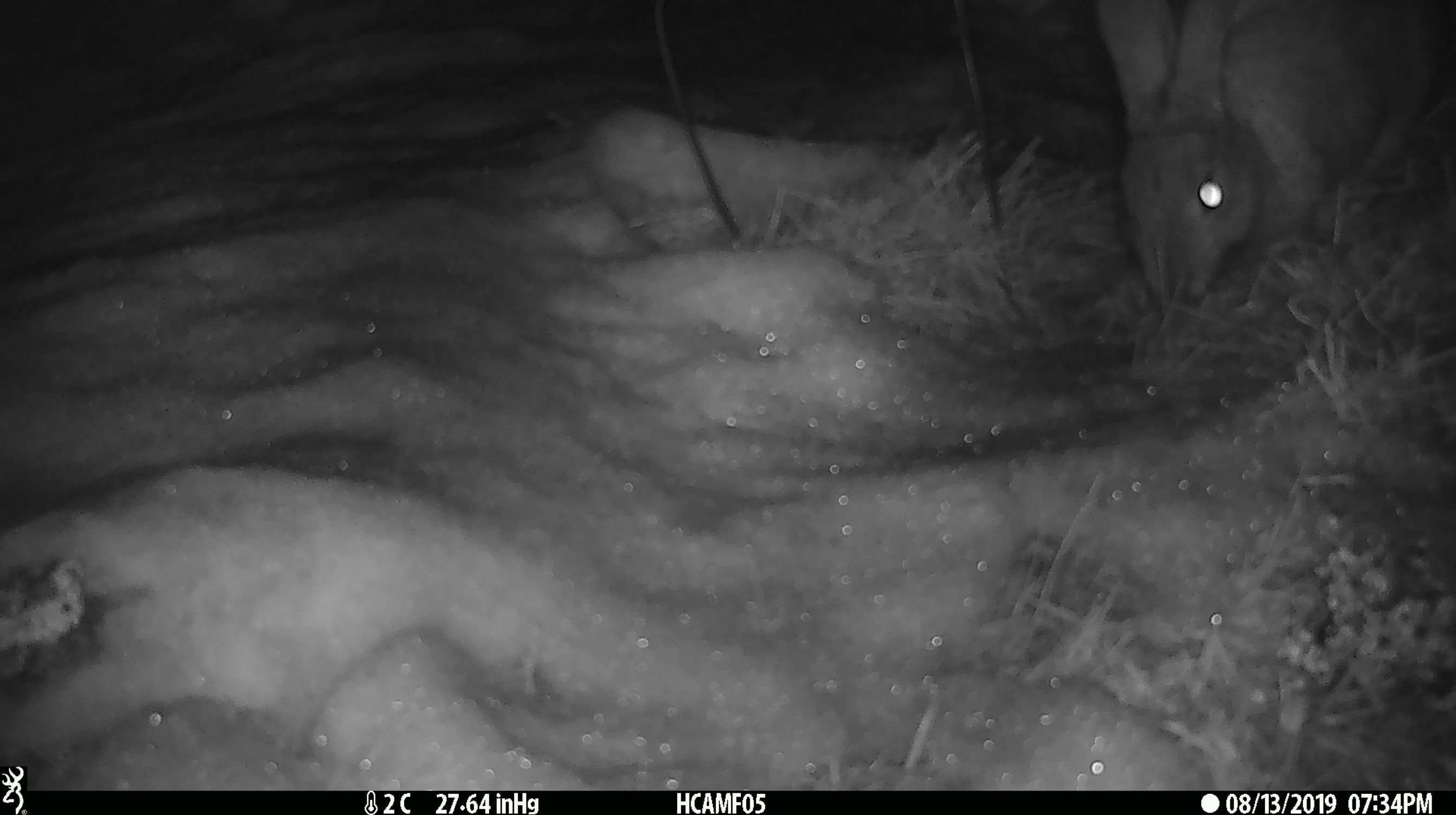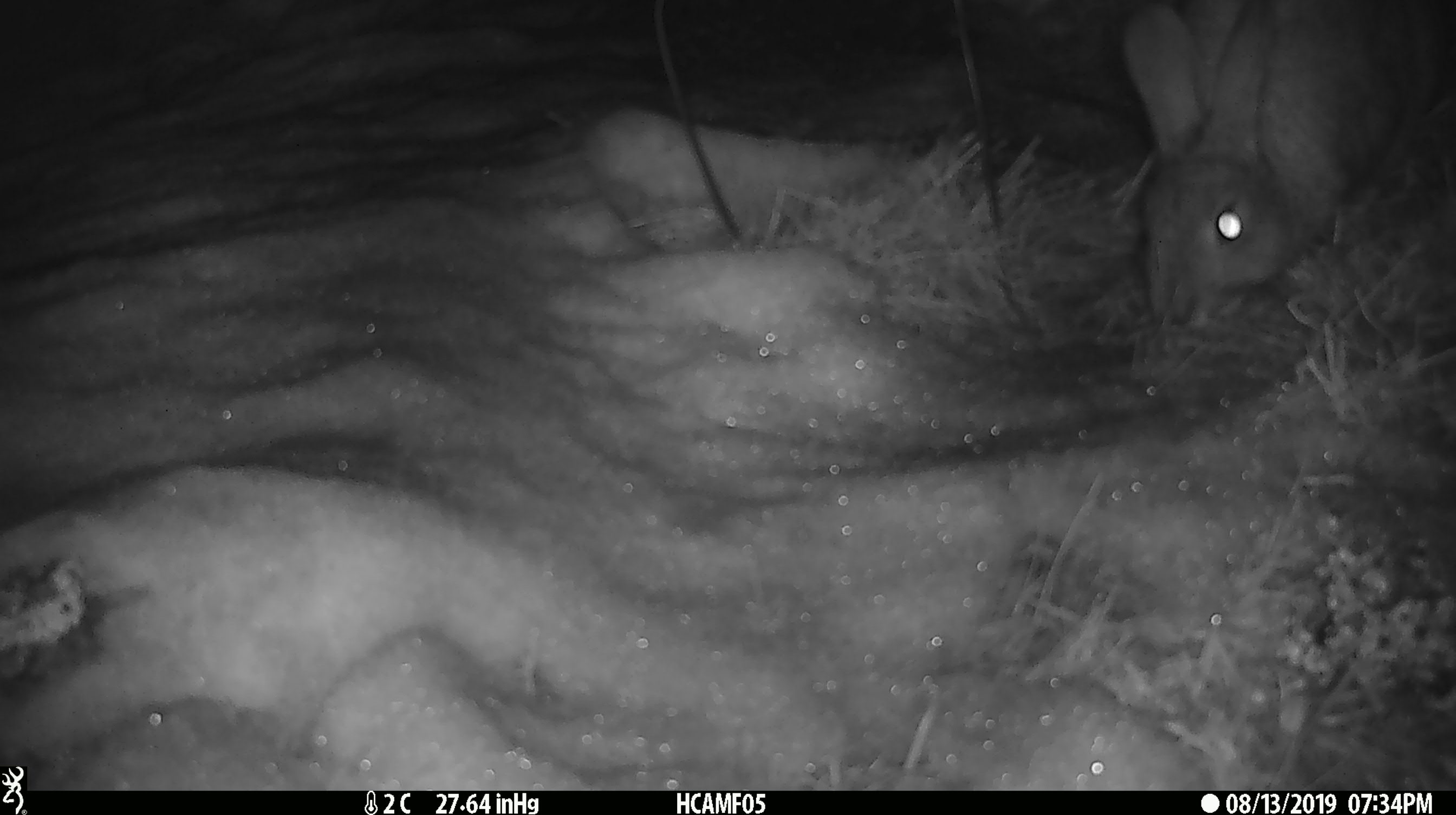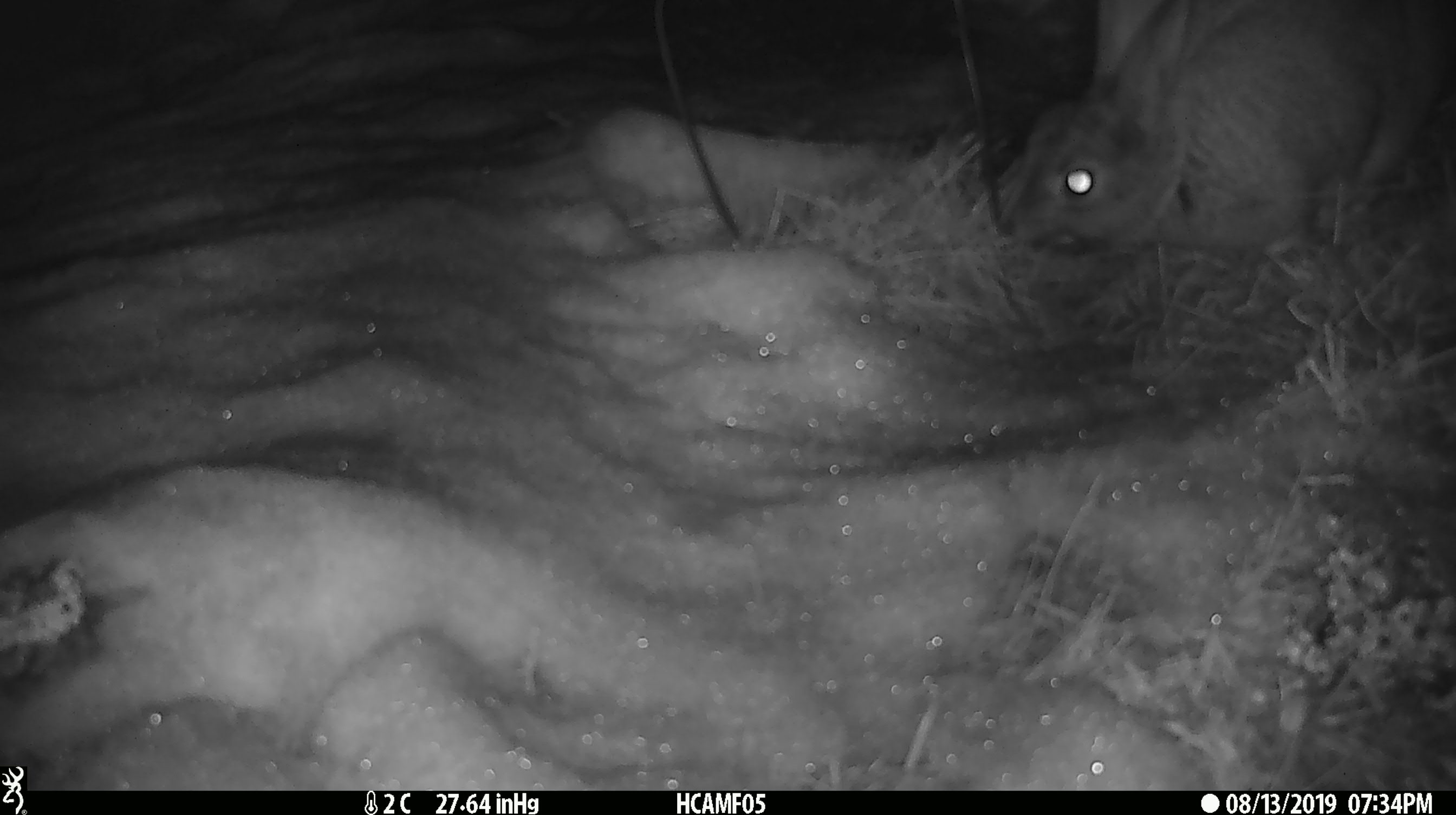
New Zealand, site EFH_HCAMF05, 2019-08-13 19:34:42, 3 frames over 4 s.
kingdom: Animalia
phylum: Chordata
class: Mammalia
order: Lagomorpha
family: Leporidae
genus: Lepus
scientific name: Lepus europaeus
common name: brown hare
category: hare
Hare (brown hare) (Lepus europaeus).